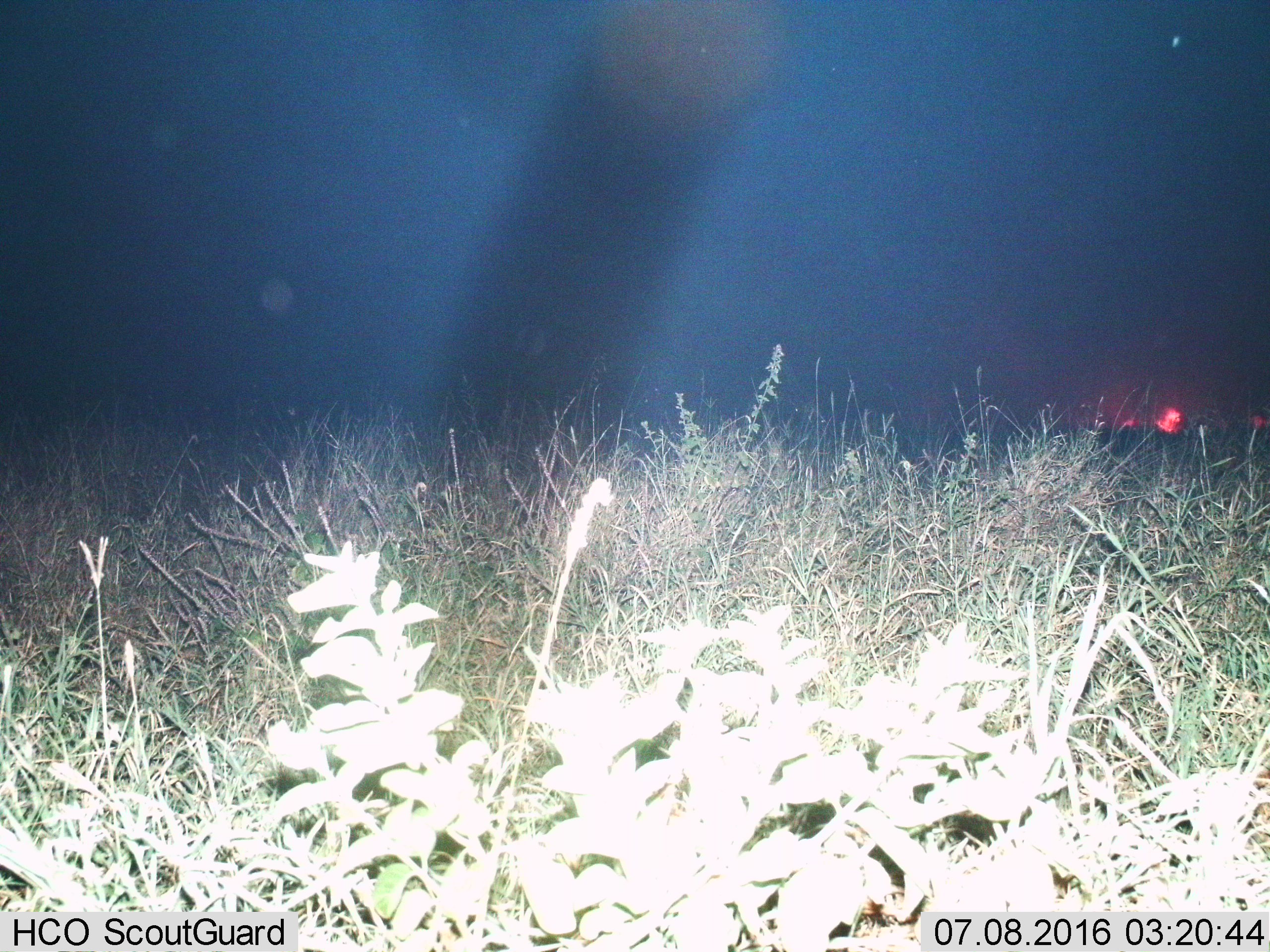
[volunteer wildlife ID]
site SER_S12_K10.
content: unidentified animal